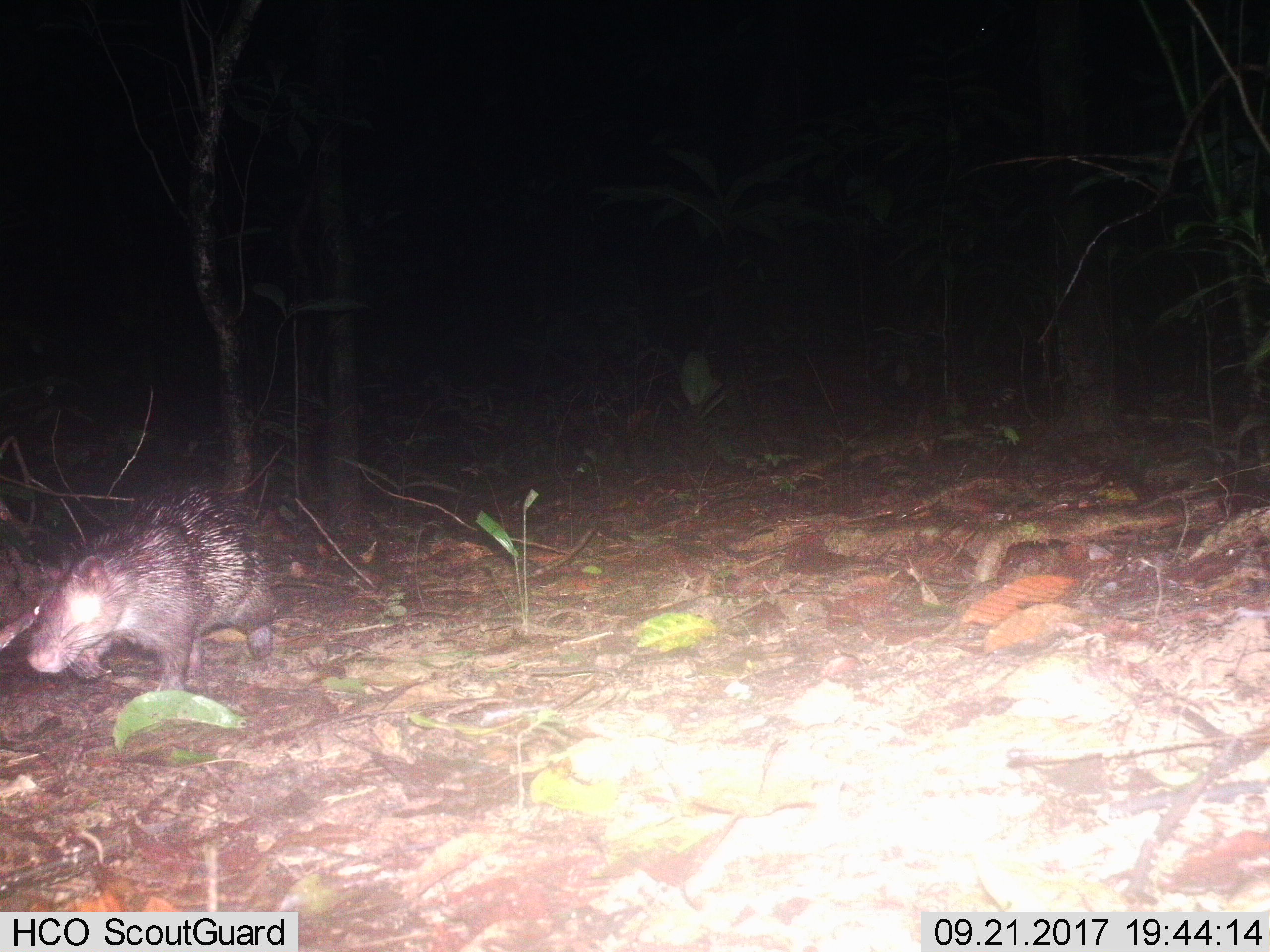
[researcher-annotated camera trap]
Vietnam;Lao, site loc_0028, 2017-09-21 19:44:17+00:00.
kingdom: Animalia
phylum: Chordata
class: Mammalia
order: Rodentia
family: Hystricidae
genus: Atherurus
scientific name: Atherurus macrourus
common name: asiatic brush-tailed porcupine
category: asiatic brush tailed porcupine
Asiatic brush tailed porcupine (asiatic brush-tailed porcupine) (Atherurus macrourus). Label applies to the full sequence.